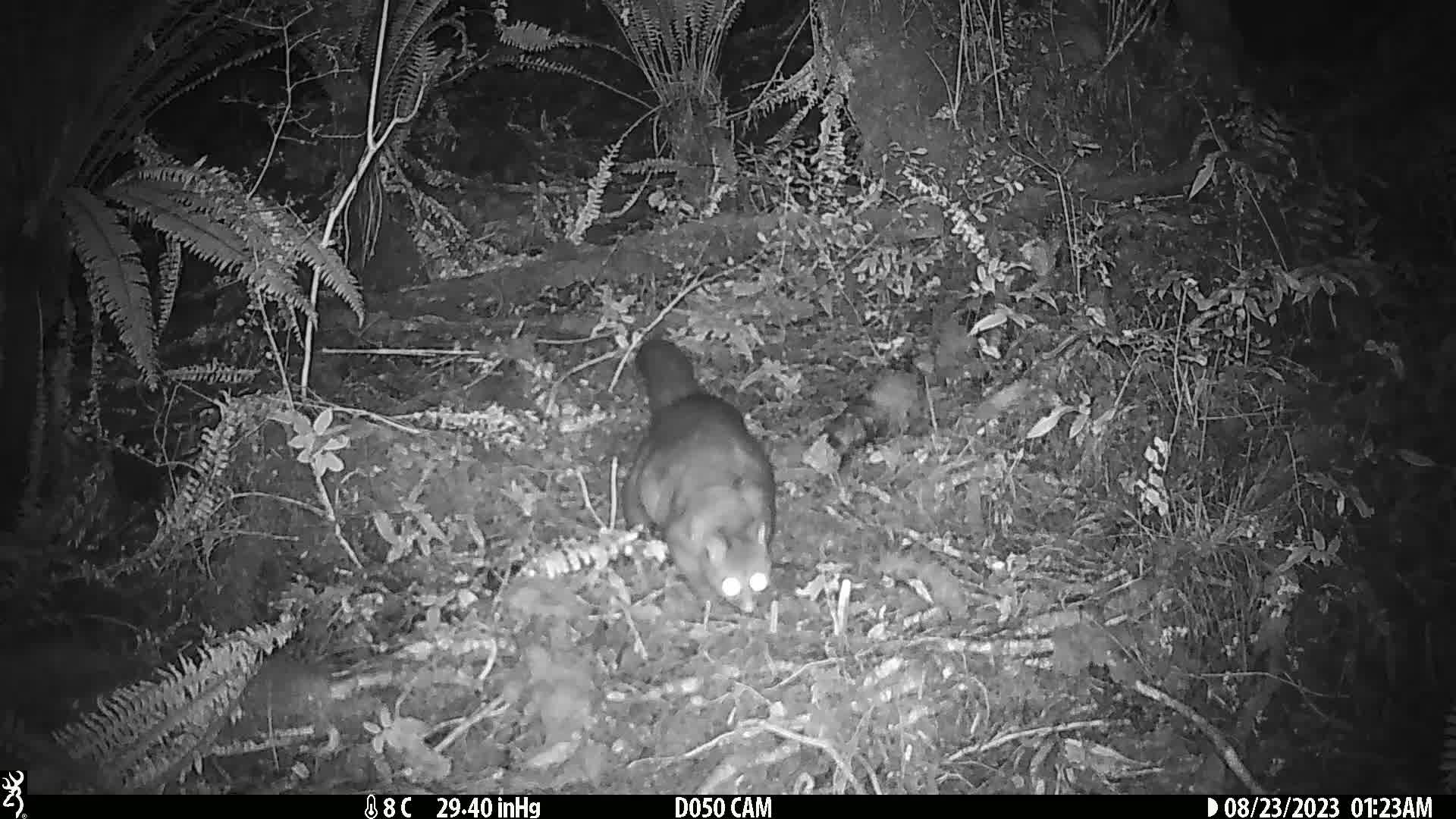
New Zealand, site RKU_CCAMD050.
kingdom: Animalia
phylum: Chordata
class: Mammalia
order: Diprotodontia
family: Phalangeridae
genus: Trichosurus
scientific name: Trichosurus vulpecula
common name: common brushtail possum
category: possum